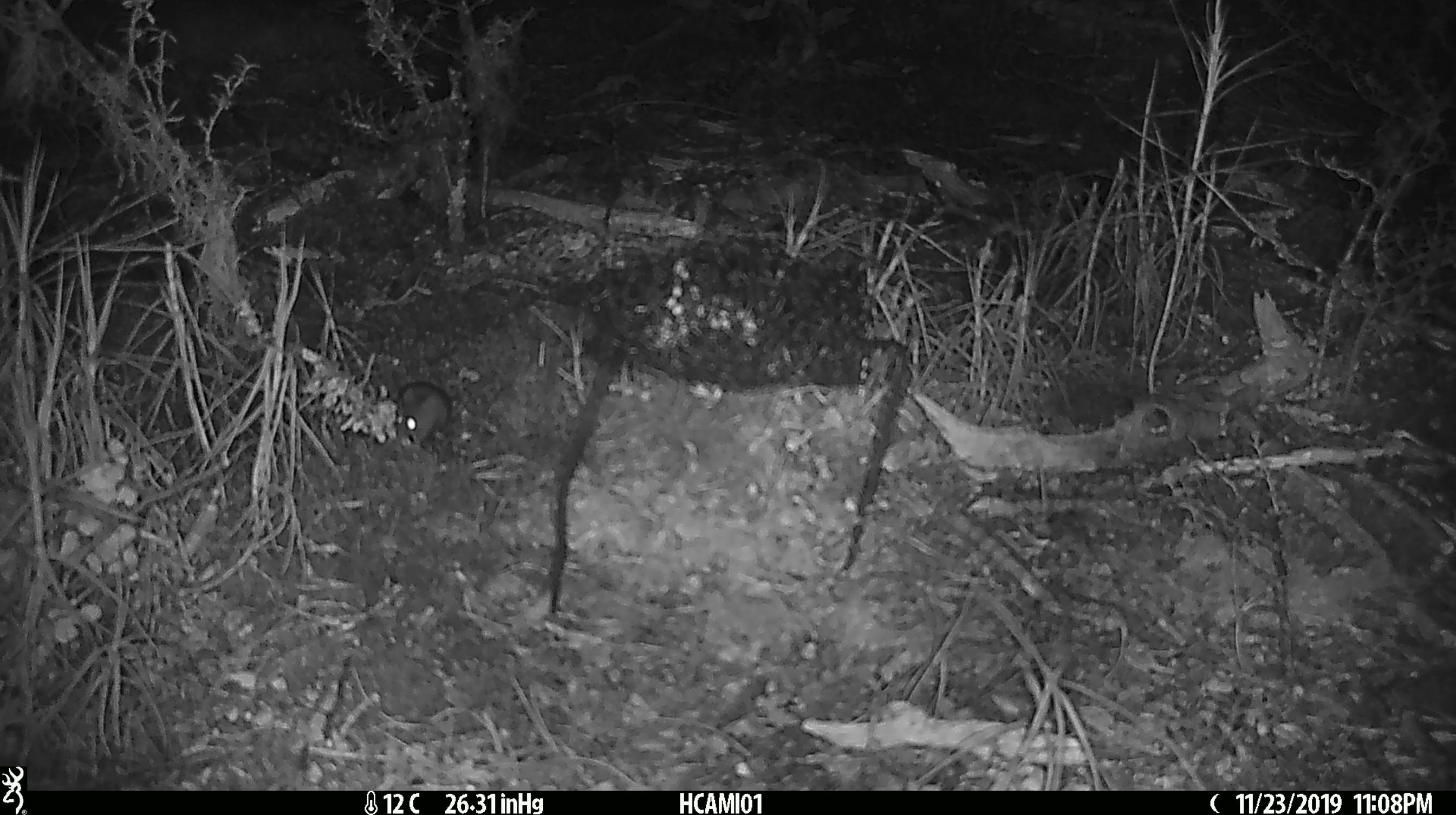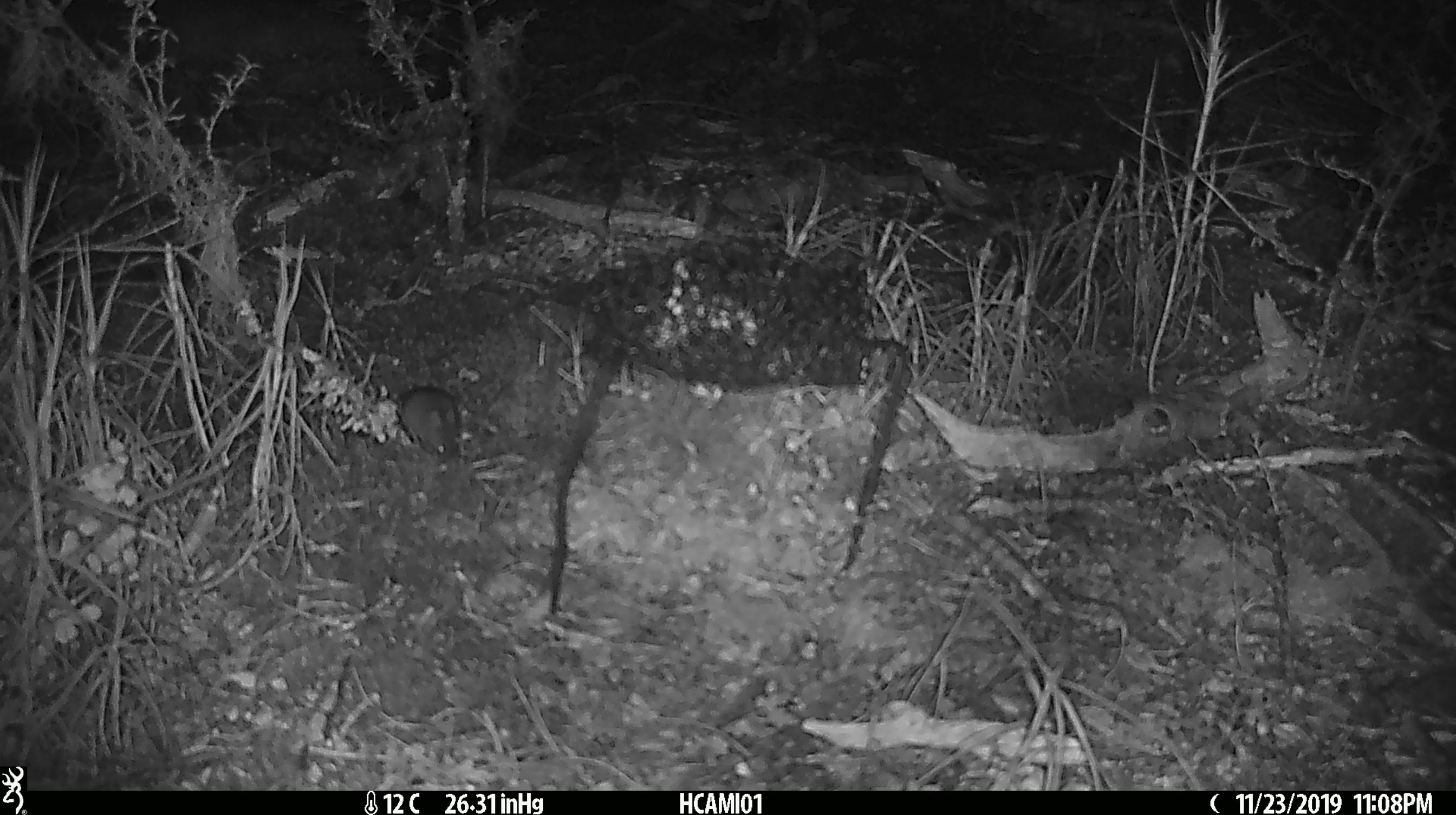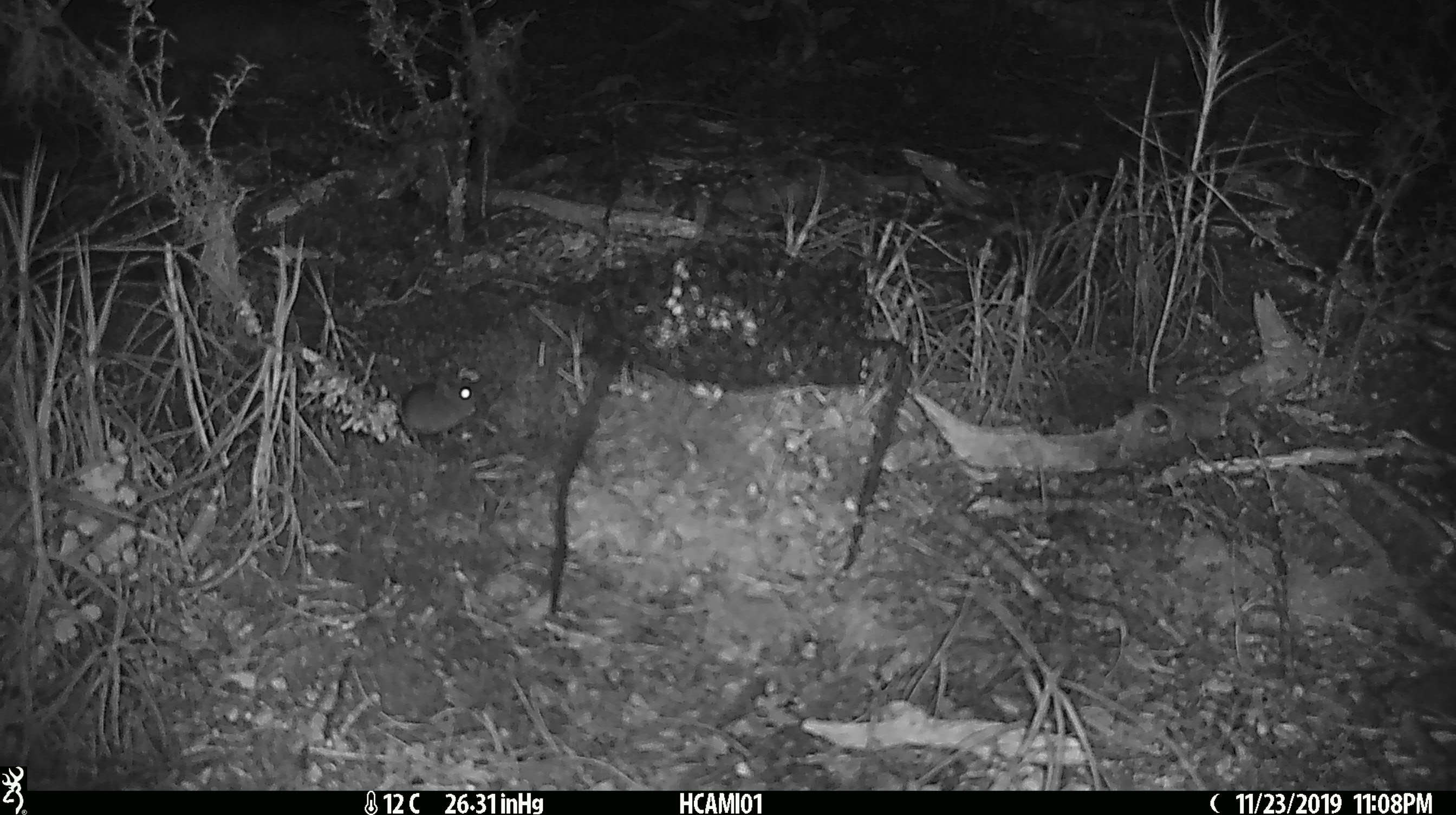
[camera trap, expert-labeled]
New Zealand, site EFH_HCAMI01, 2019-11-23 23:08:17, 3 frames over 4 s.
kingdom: Animalia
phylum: Chordata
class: Mammalia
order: Rodentia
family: Muridae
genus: Mus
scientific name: Mus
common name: mouse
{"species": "mouse (Mus)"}